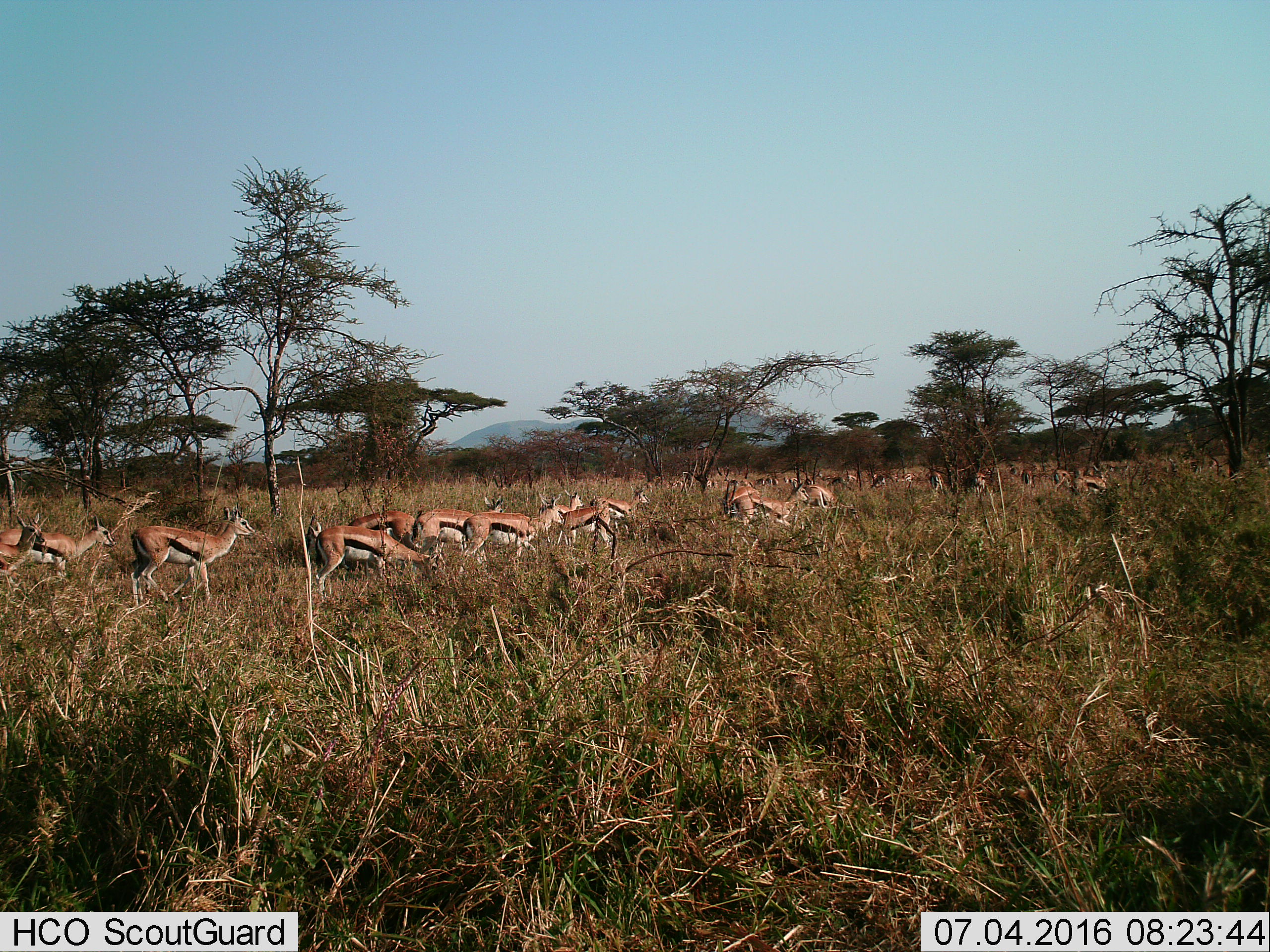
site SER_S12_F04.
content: unidentified animal